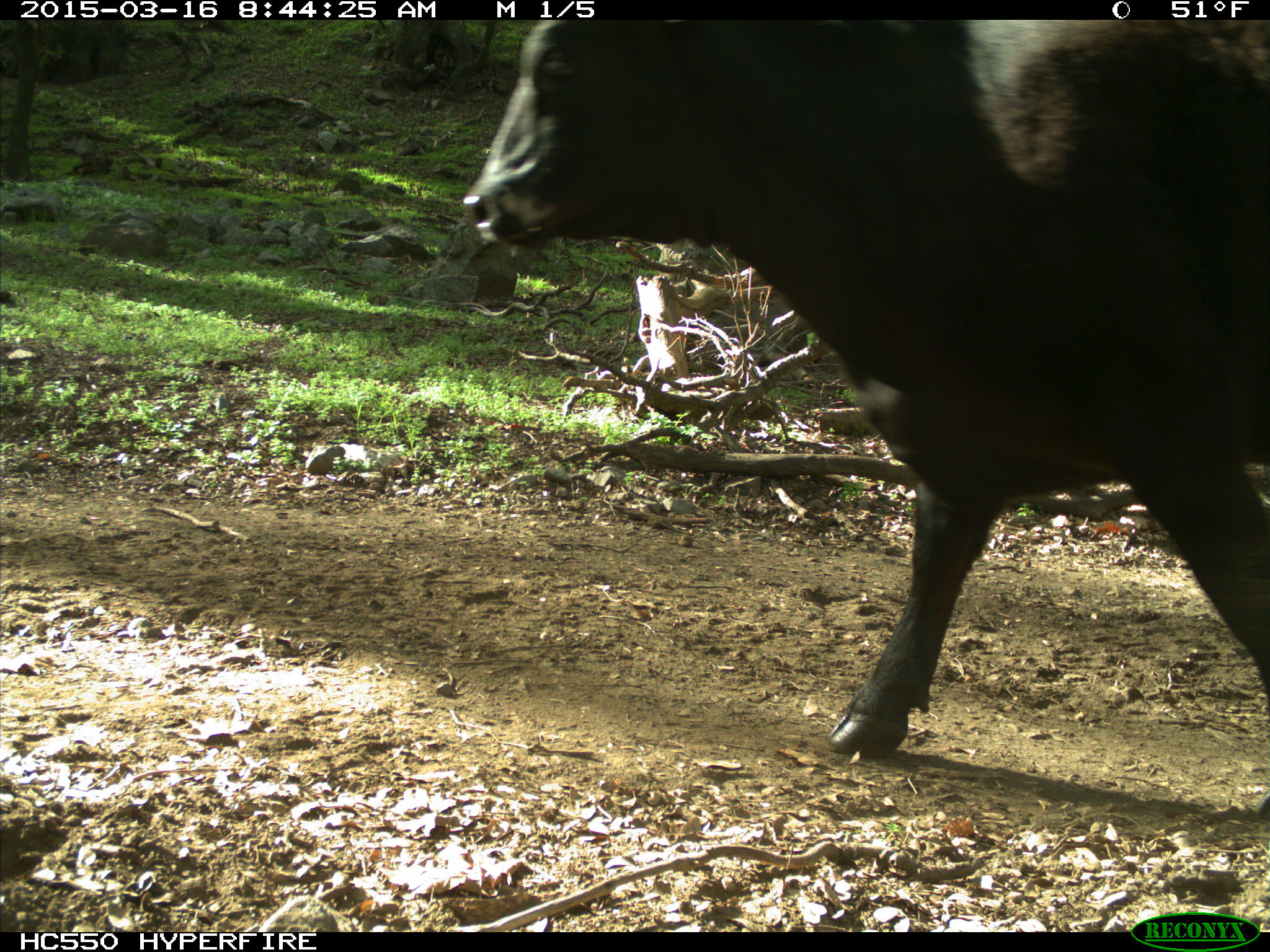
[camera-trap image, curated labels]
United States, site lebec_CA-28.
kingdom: Animalia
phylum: Chordata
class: Mammalia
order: Artiodactyla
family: Bovidae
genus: Bos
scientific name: Bos taurus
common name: domestic cow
Bos taurus (domestic cow).